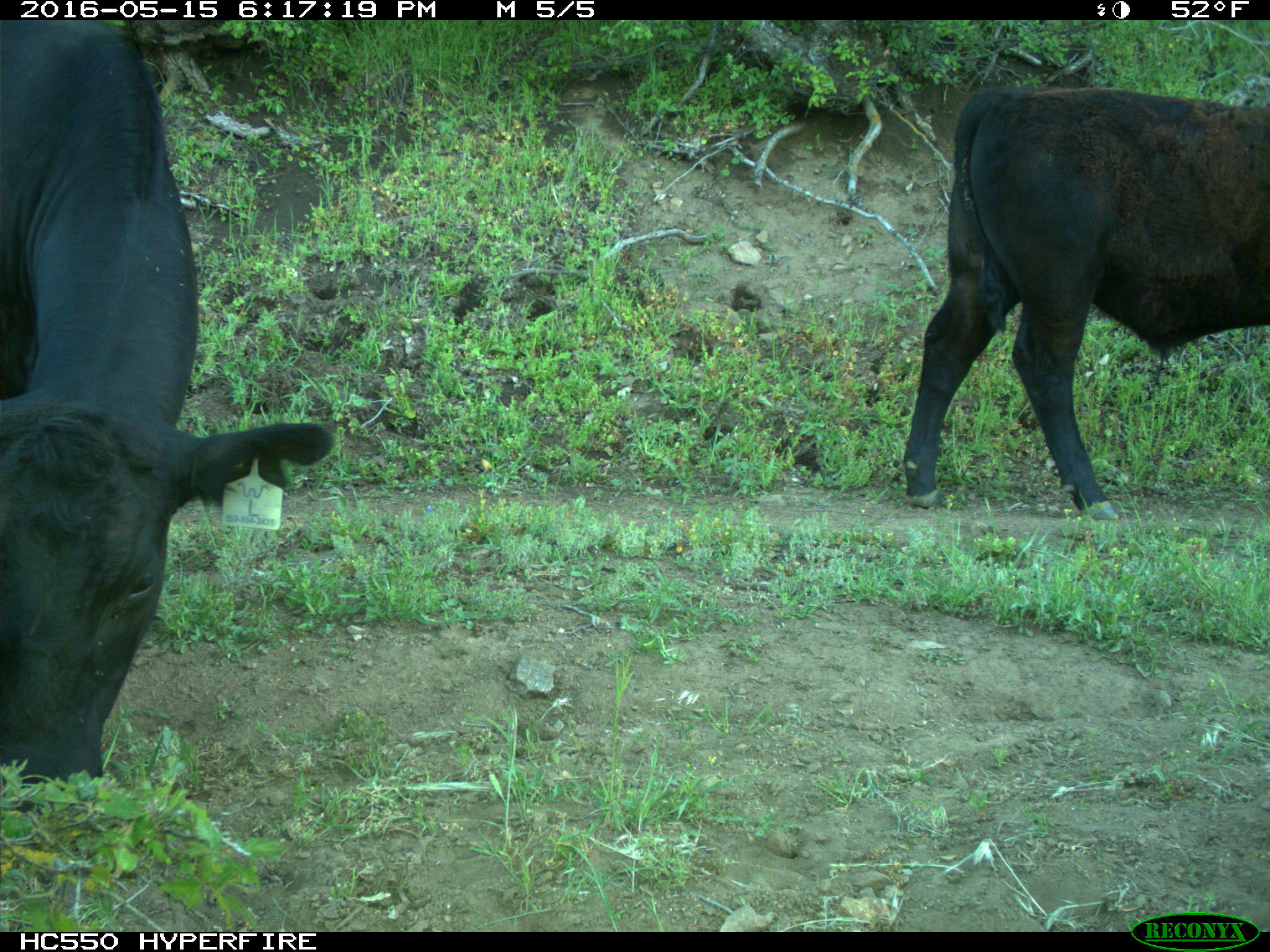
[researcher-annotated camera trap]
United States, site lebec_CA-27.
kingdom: Animalia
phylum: Chordata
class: Mammalia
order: Artiodactyla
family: Bovidae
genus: Bos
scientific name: Bos taurus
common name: domestic cow